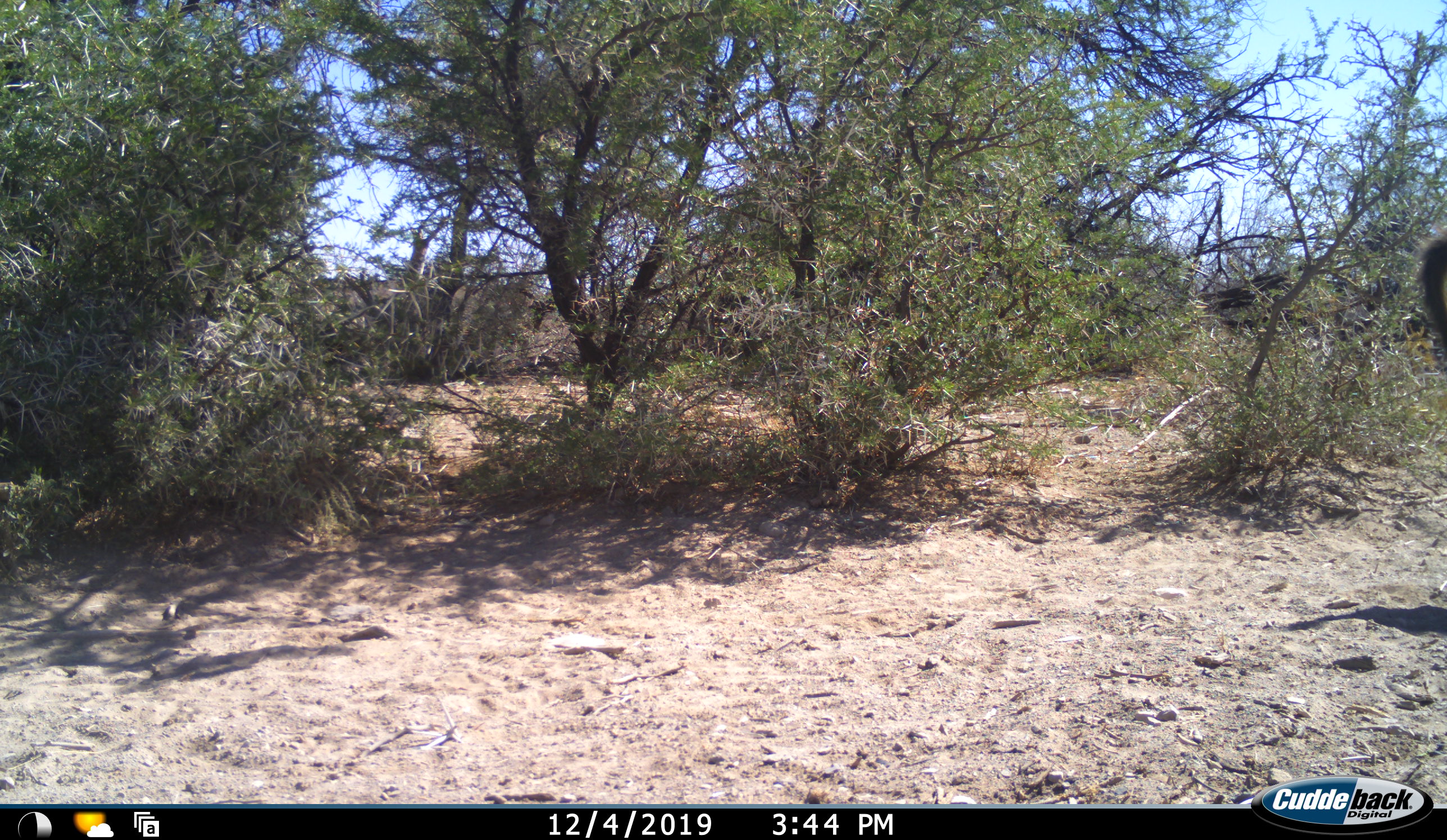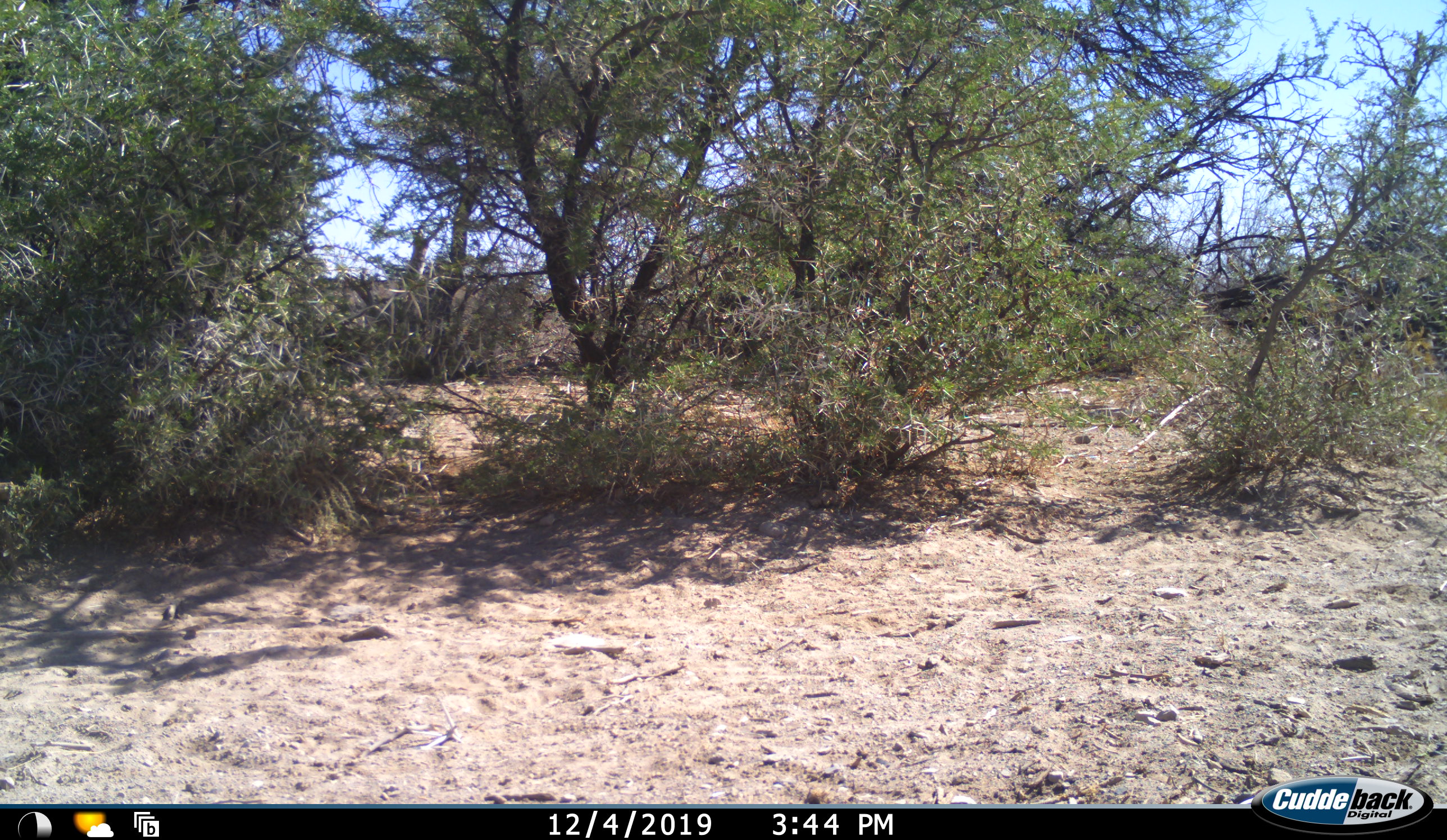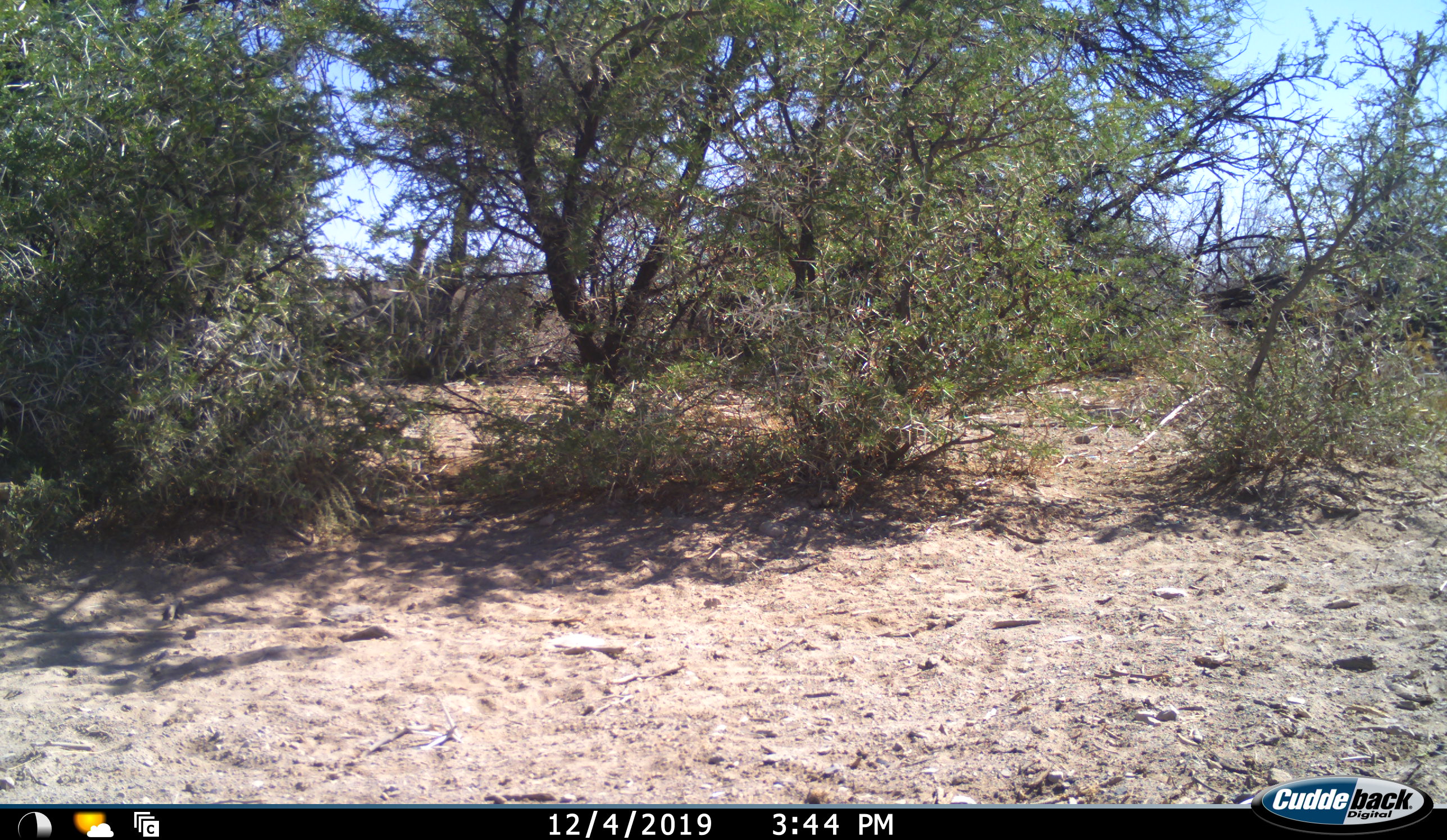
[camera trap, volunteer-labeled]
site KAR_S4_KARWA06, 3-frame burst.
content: unidentified animal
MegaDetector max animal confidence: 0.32